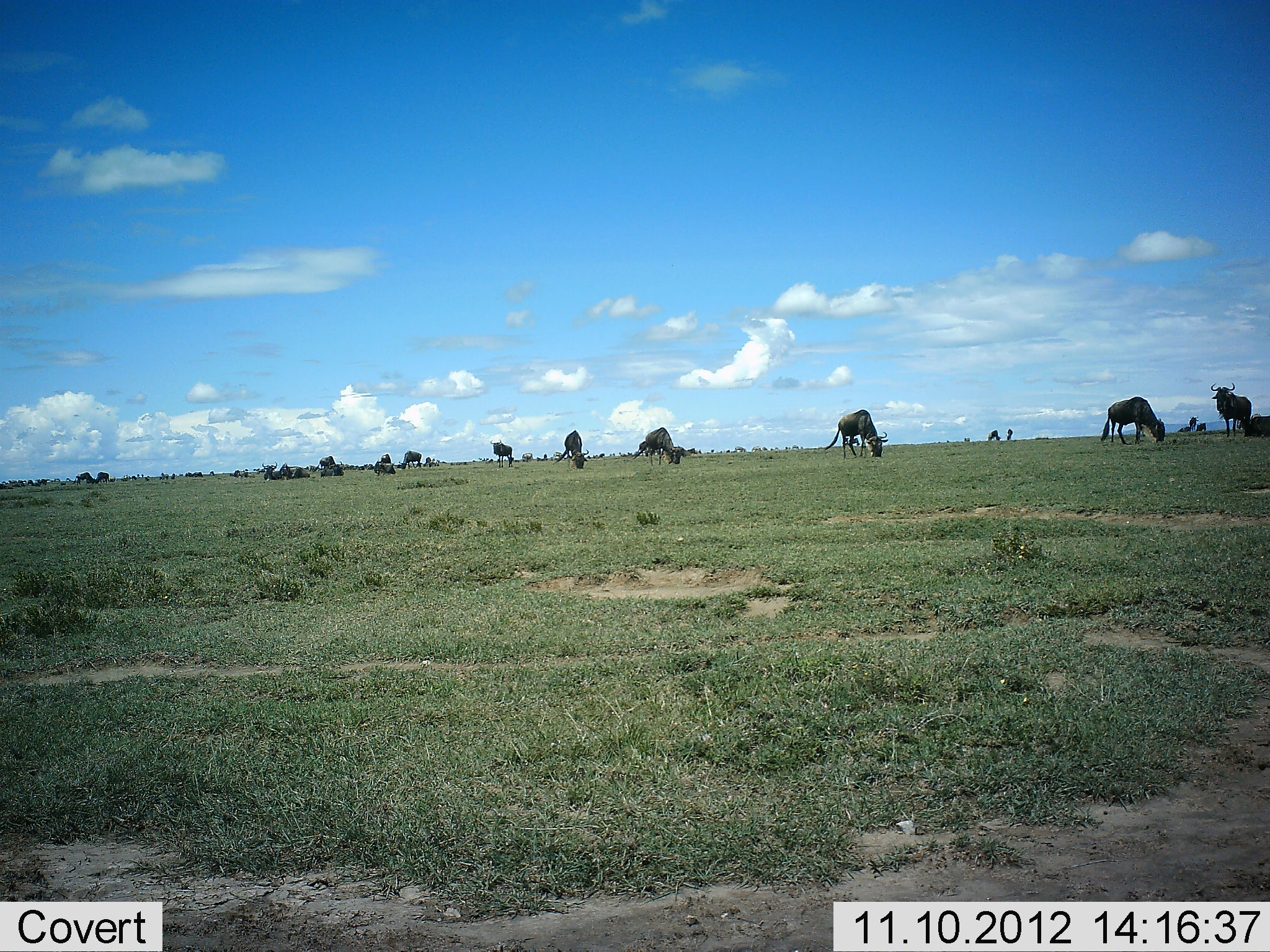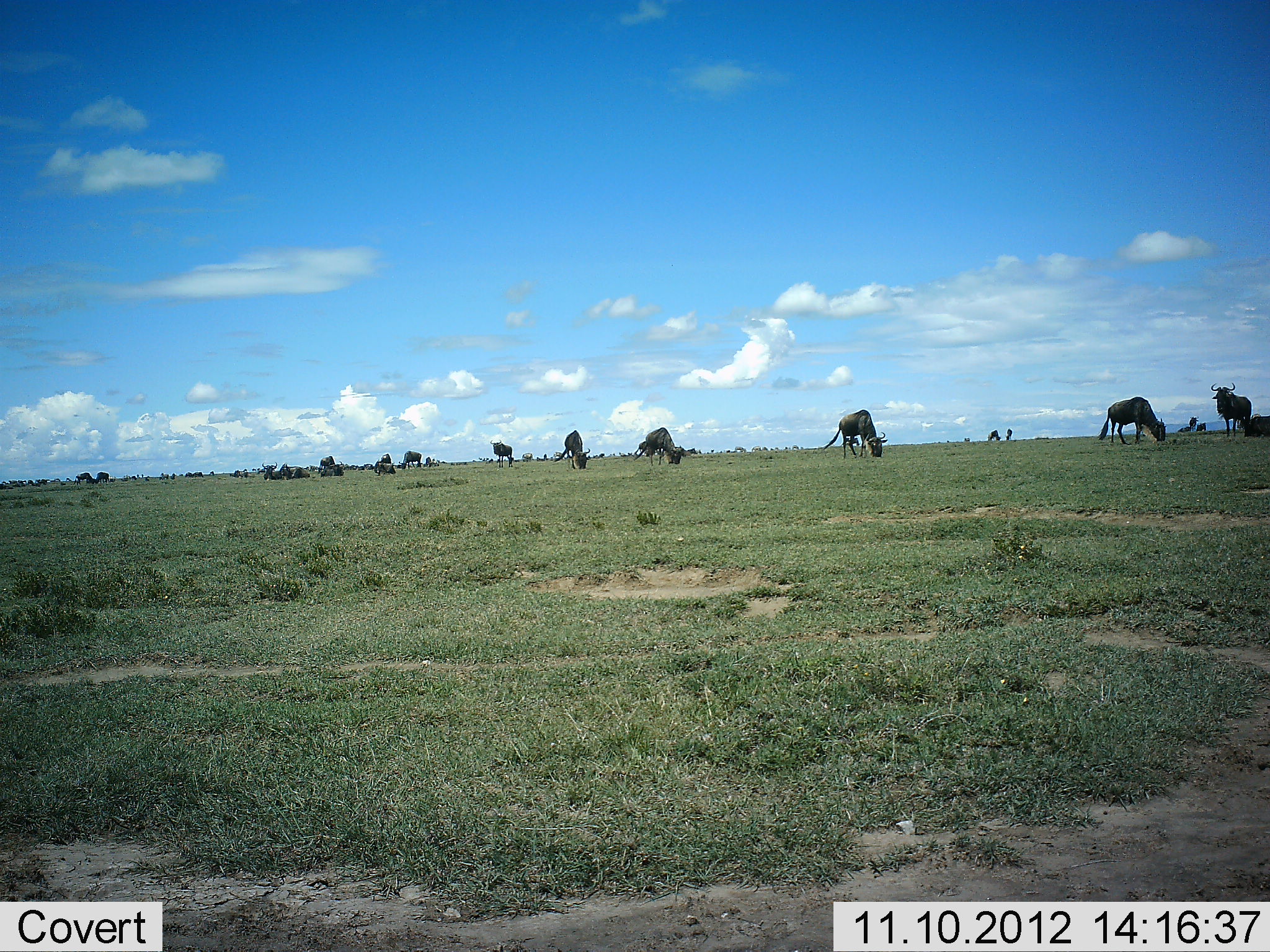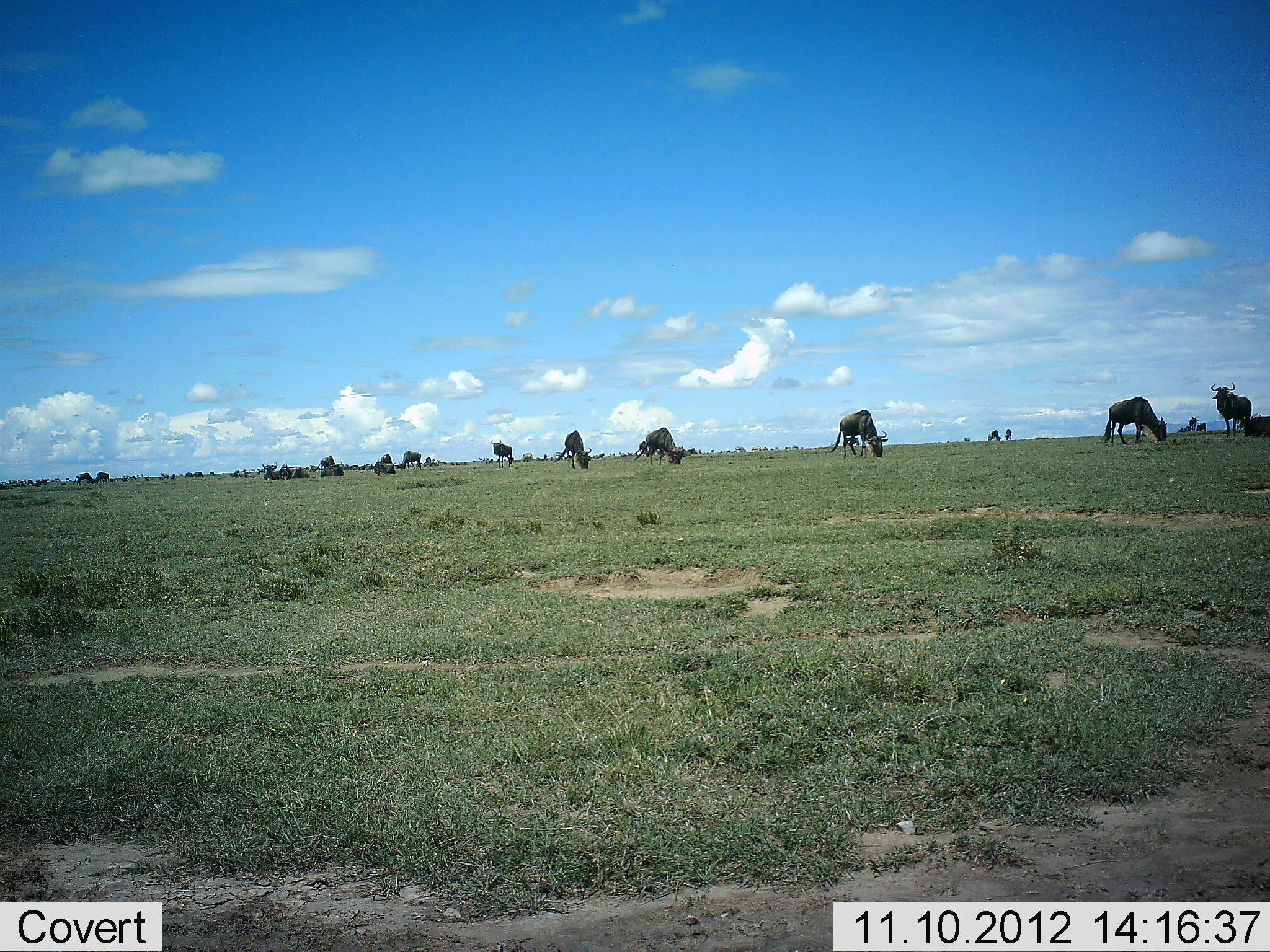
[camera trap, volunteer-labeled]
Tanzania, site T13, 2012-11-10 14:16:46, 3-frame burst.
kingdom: Animalia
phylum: Chordata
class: Mammalia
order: Artiodactyla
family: Bovidae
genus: Connochaetes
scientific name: Connochaetes taurinus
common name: blue wildebeest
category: wildebeest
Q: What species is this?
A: Wildebeest (blue wildebeest) (Connochaetes taurinus).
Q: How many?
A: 11-50.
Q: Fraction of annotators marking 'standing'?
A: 40%.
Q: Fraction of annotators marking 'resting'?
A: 20%.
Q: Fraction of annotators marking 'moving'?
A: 0%.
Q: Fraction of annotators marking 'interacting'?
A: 0%.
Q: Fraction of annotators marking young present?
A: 0%.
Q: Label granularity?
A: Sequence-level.